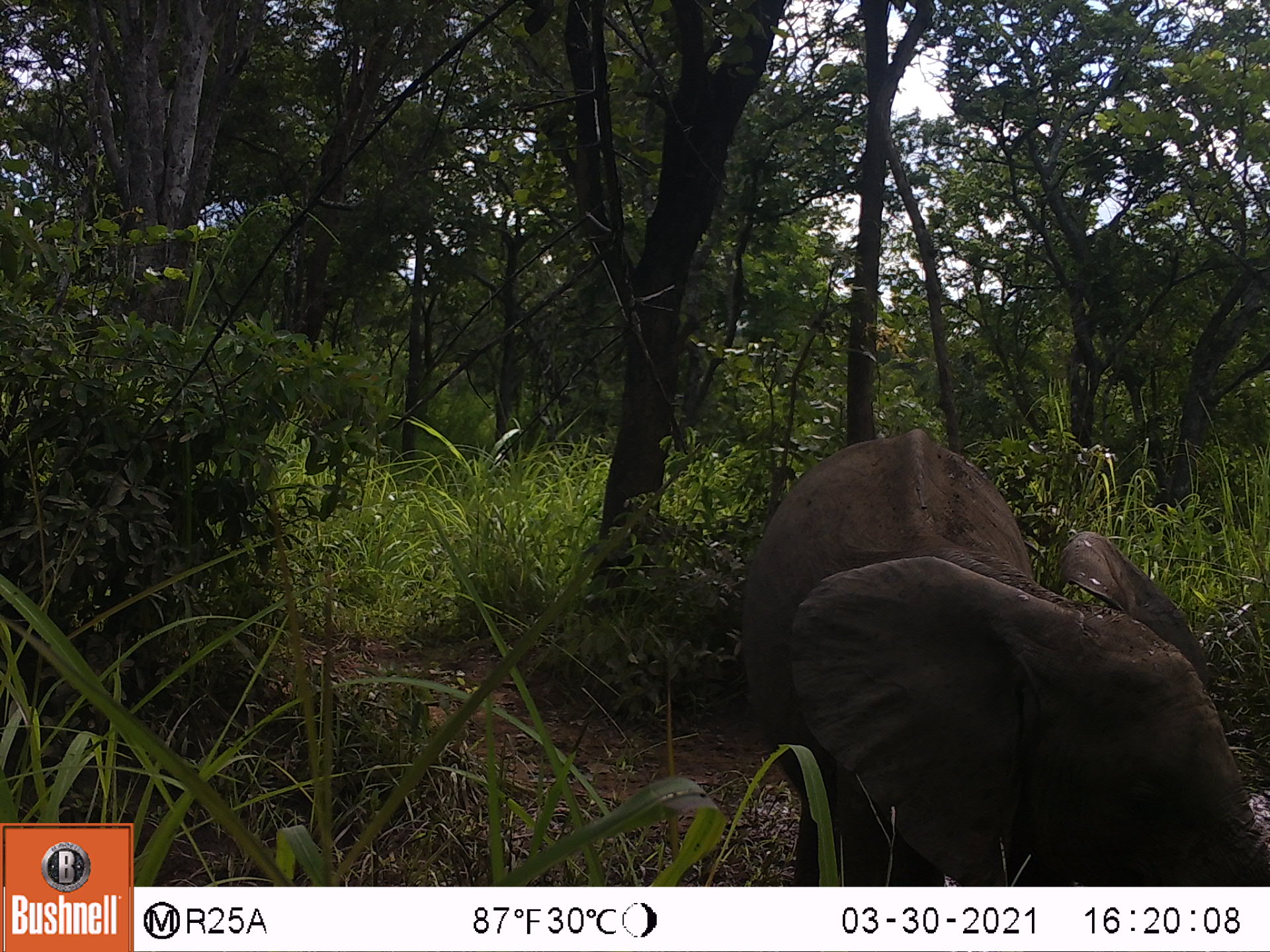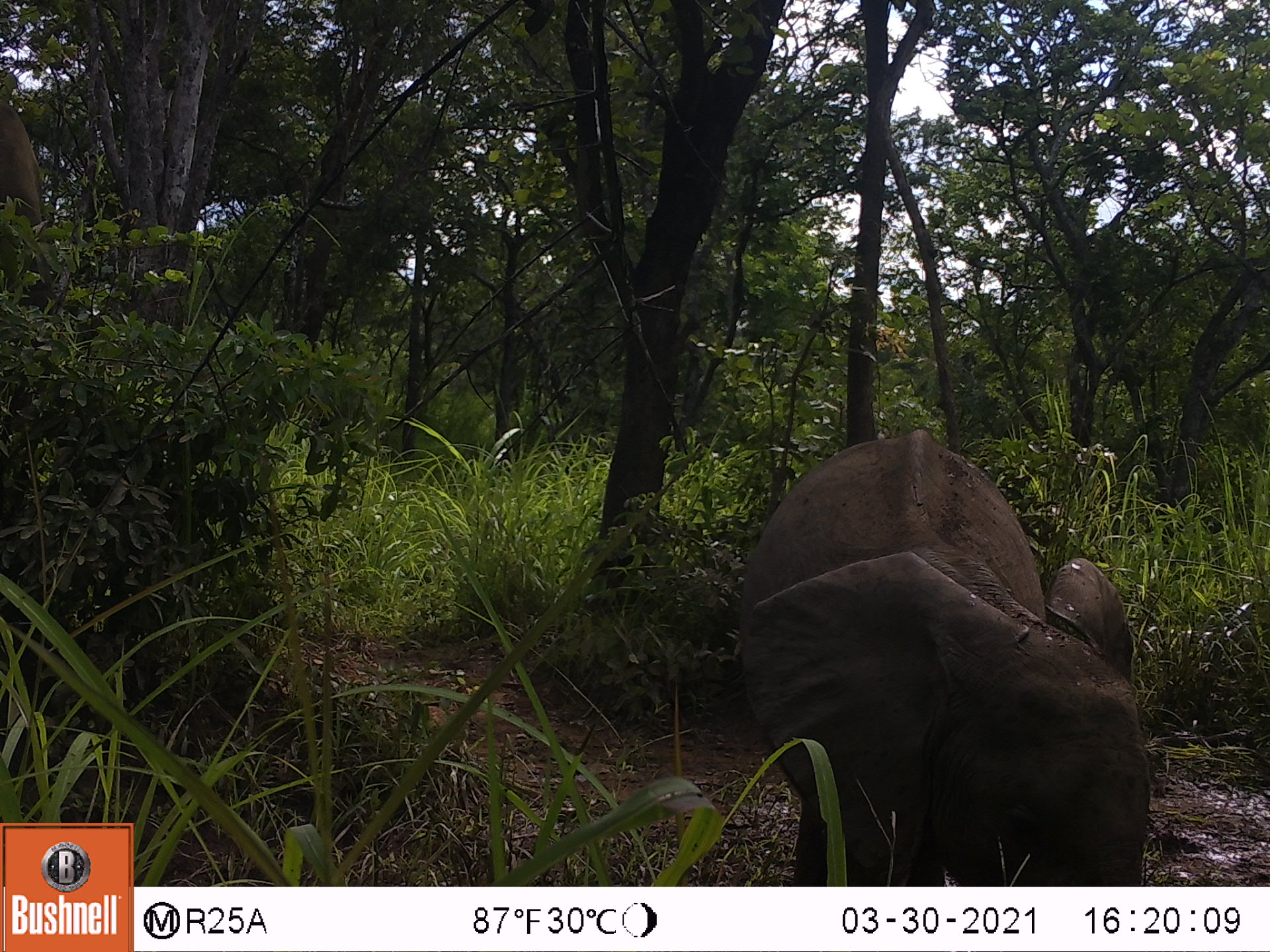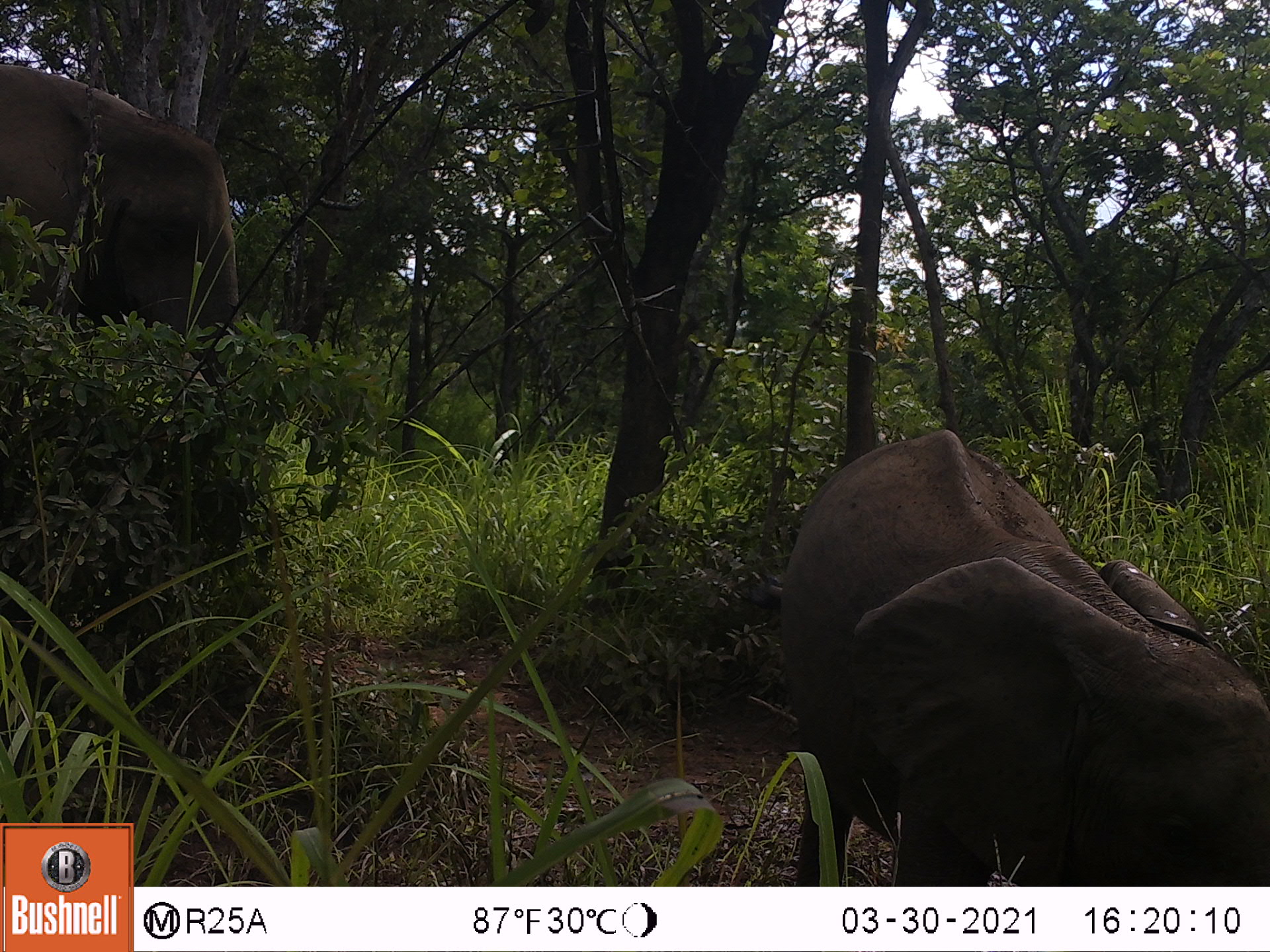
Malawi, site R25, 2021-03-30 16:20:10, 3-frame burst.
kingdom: Animalia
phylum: Chordata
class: Mammalia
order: Proboscidea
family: Elephantidae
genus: Loxodonta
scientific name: Loxodonta africana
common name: african savanna elephant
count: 1